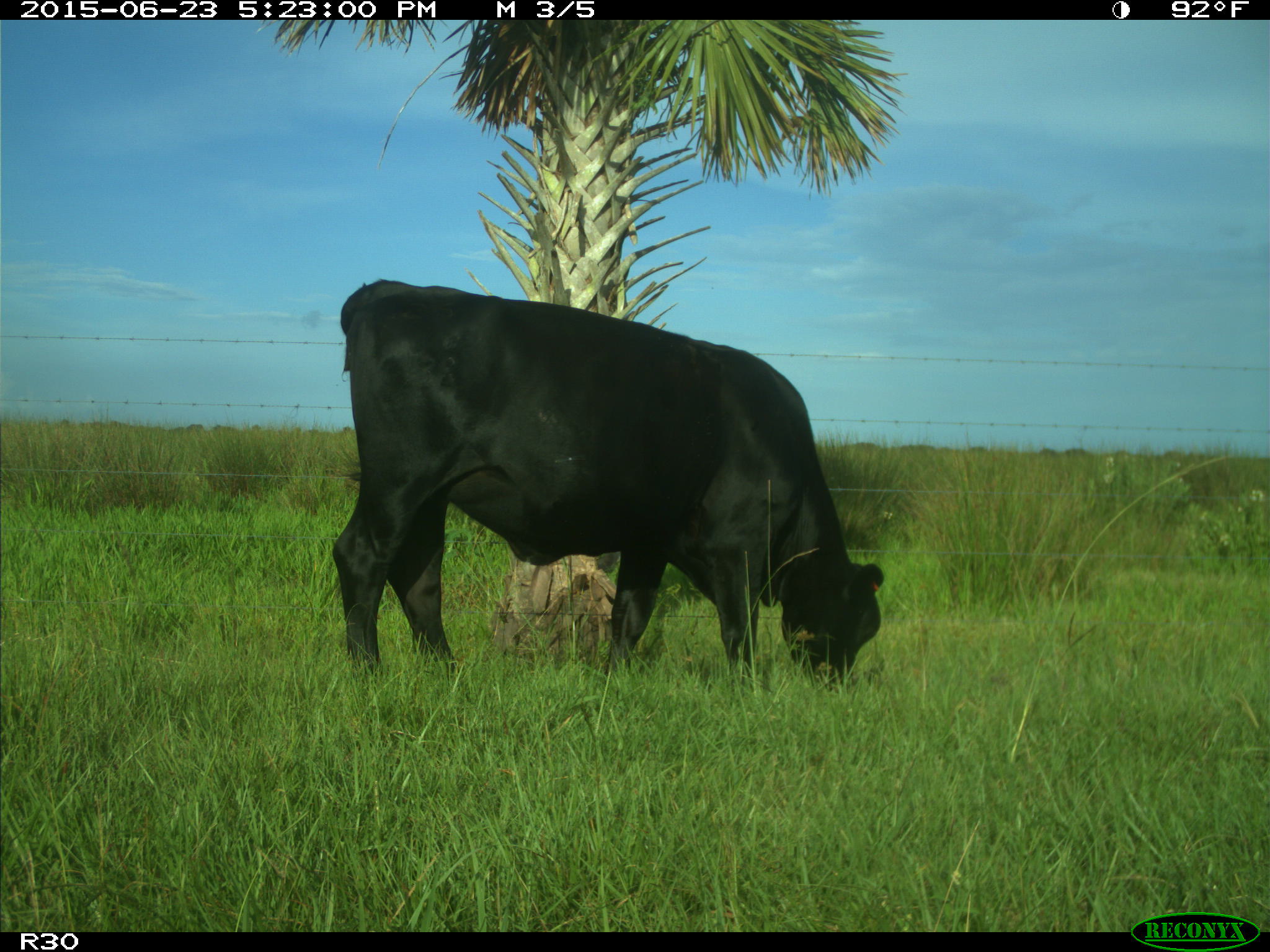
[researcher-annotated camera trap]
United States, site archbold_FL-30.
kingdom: Animalia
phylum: Chordata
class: Mammalia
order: Artiodactyla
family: Bovidae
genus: Bos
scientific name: Bos taurus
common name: domestic cow